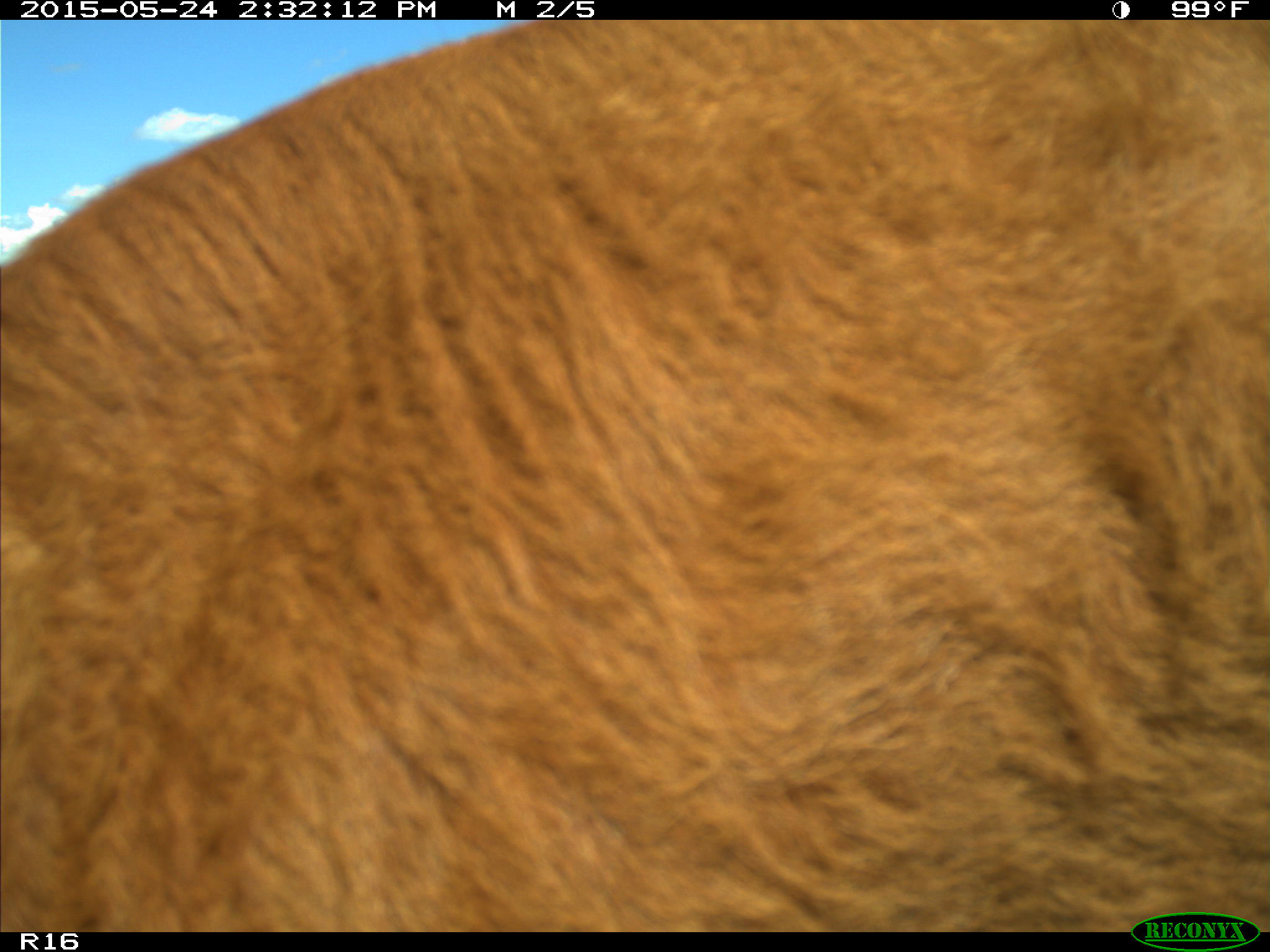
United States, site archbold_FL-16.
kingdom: Animalia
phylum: Chordata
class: Mammalia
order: Artiodactyla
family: Bovidae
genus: Bos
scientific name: Bos taurus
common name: domestic cow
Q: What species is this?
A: Bos taurus (domestic cow).